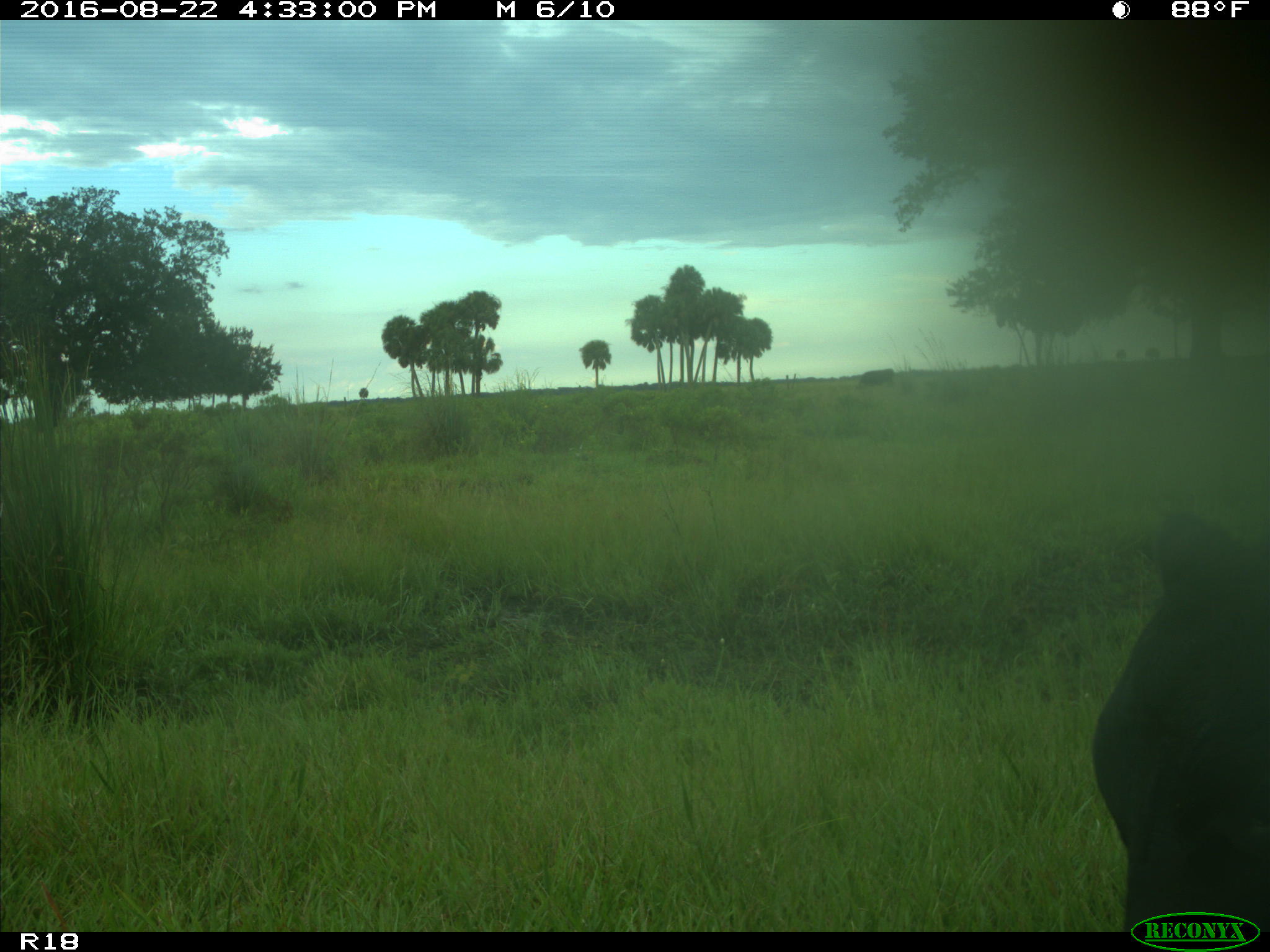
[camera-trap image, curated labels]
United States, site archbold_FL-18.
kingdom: Animalia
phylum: Chordata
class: Mammalia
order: Artiodactyla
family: Bovidae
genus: Bos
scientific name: Bos taurus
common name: domestic cow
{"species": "Bos taurus (domestic cow)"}